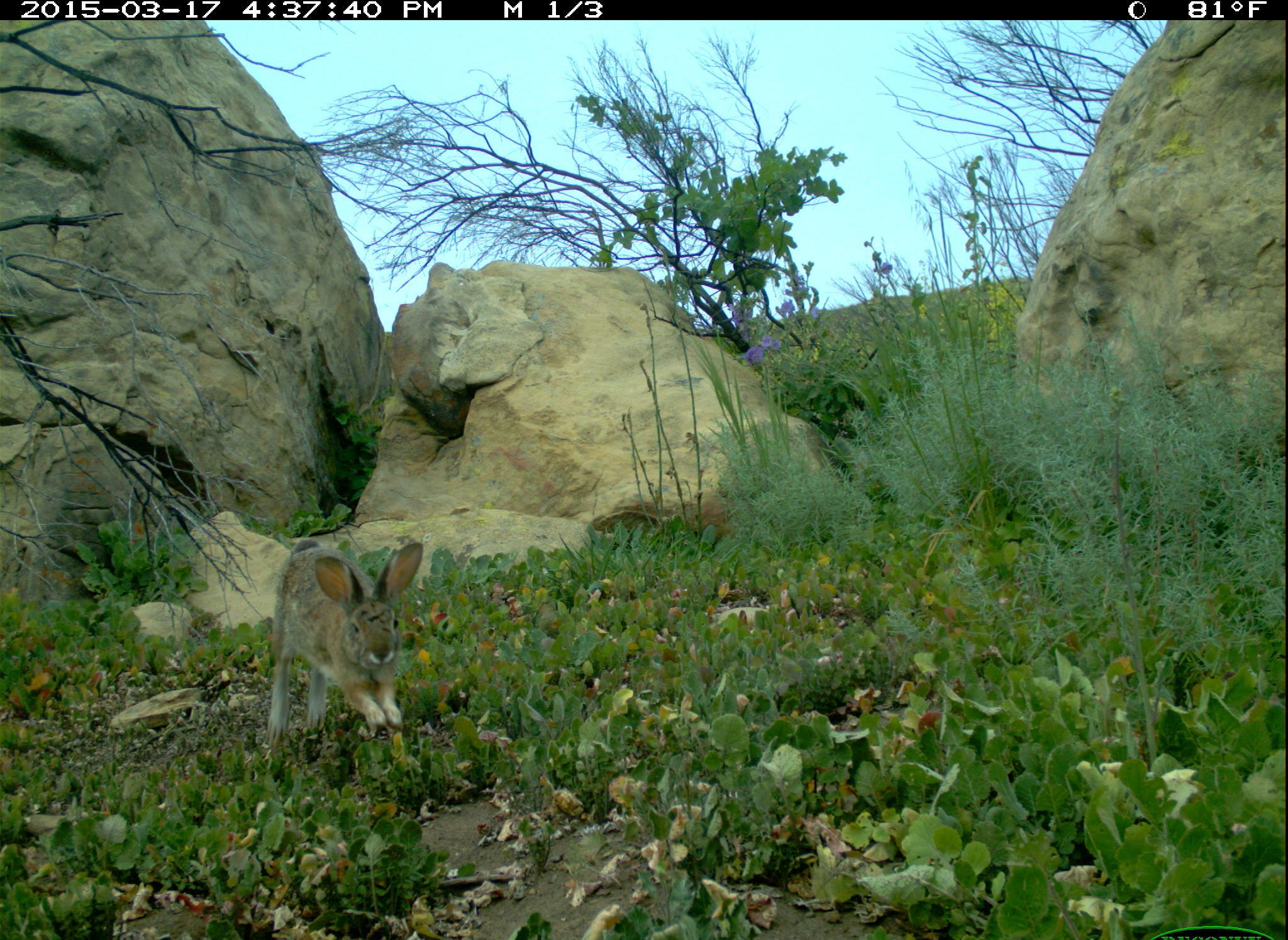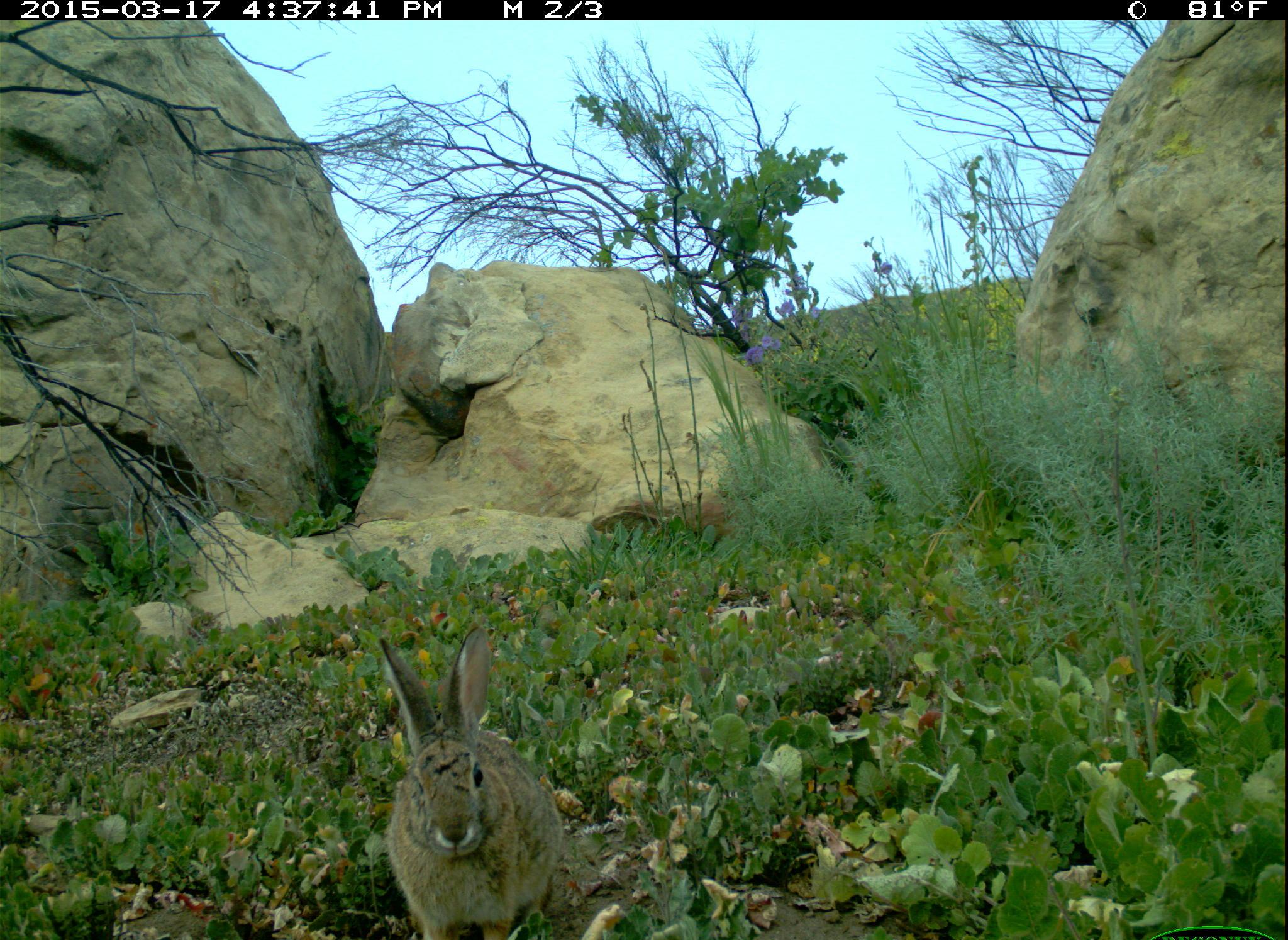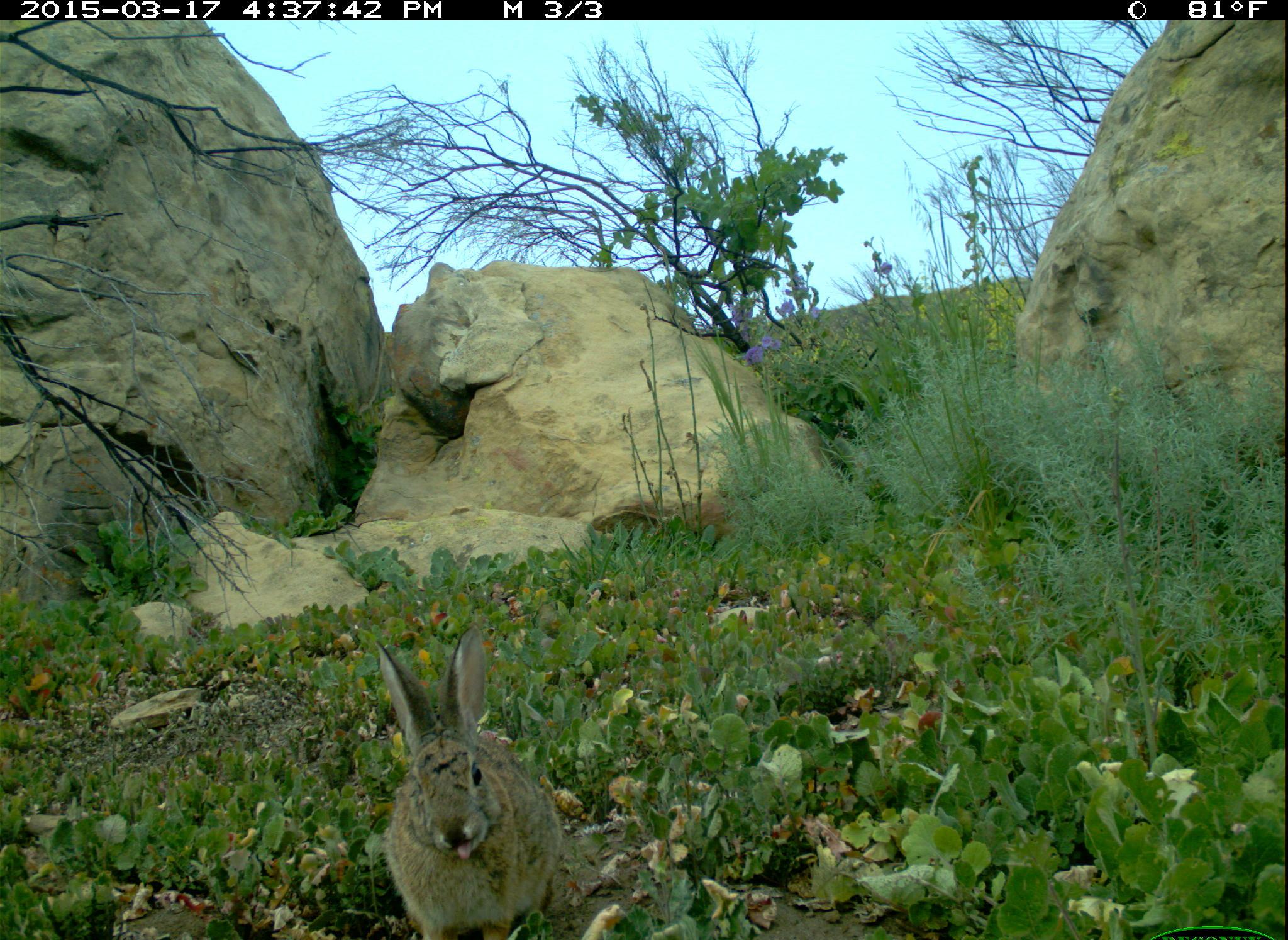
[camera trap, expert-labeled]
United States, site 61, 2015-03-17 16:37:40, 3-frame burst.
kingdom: Animalia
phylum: Chordata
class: Mammalia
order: Lagomorpha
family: Leporidae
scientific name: Leporidae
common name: rabbits and hares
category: rabbit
Rabbit (rabbits and hares) (Leporidae).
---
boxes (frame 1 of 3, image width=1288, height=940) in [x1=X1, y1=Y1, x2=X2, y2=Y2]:
rabbit: [x1=238, y1=530, x2=431, y2=765]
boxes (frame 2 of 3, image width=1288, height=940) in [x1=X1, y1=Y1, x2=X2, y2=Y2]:
rabbit: [x1=335, y1=607, x2=586, y2=934]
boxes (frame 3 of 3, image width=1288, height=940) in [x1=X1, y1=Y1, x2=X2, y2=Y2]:
rabbit: [x1=340, y1=623, x2=591, y2=933]